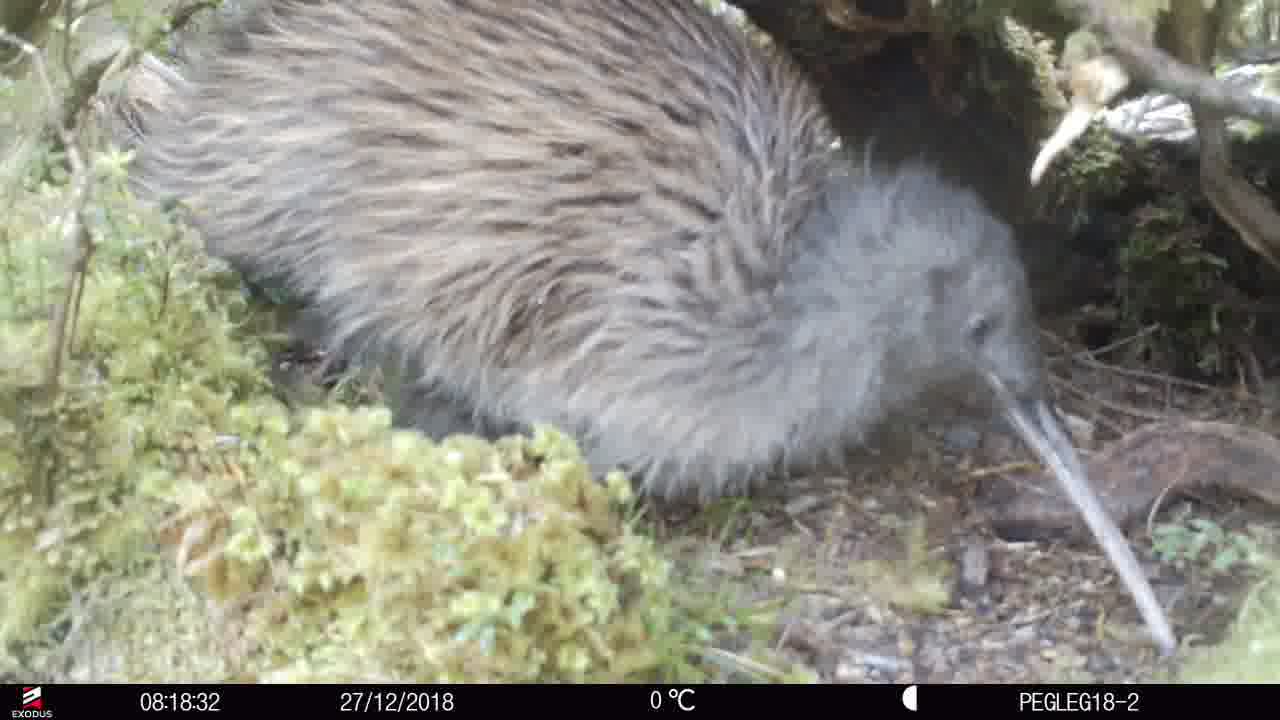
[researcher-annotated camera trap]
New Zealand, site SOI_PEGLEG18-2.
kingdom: Animalia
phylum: Chordata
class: Aves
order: Apterygiformes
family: Apterygidae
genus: Apteryx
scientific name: Apteryx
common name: kiwi